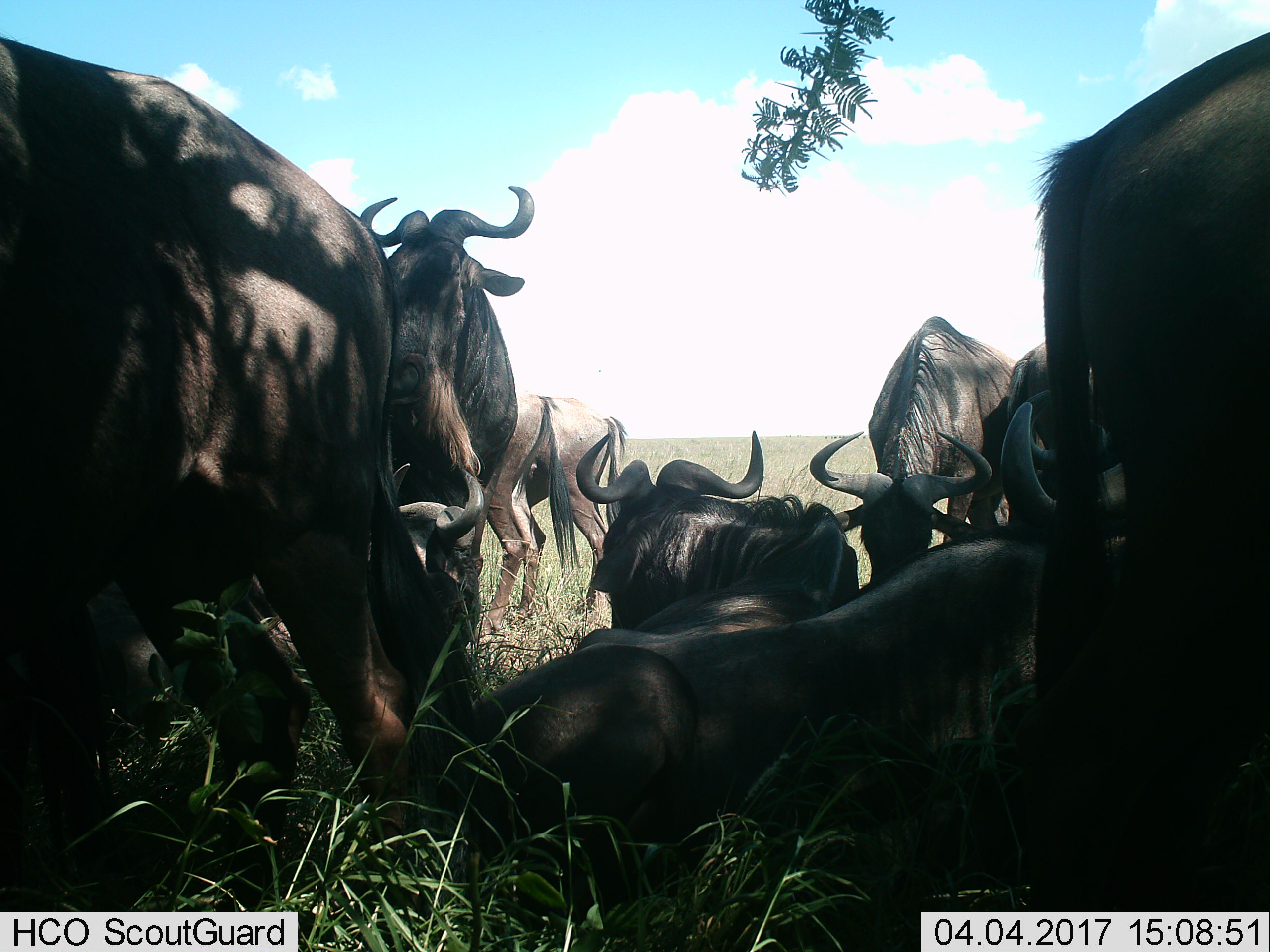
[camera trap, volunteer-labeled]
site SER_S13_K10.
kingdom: Animalia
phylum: Chordata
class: Mammalia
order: Artiodactyla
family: Bovidae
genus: Connochaetes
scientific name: Connochaetes taurinus taurinus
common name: blue wildebeest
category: wildebeestblue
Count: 10.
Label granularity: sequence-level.